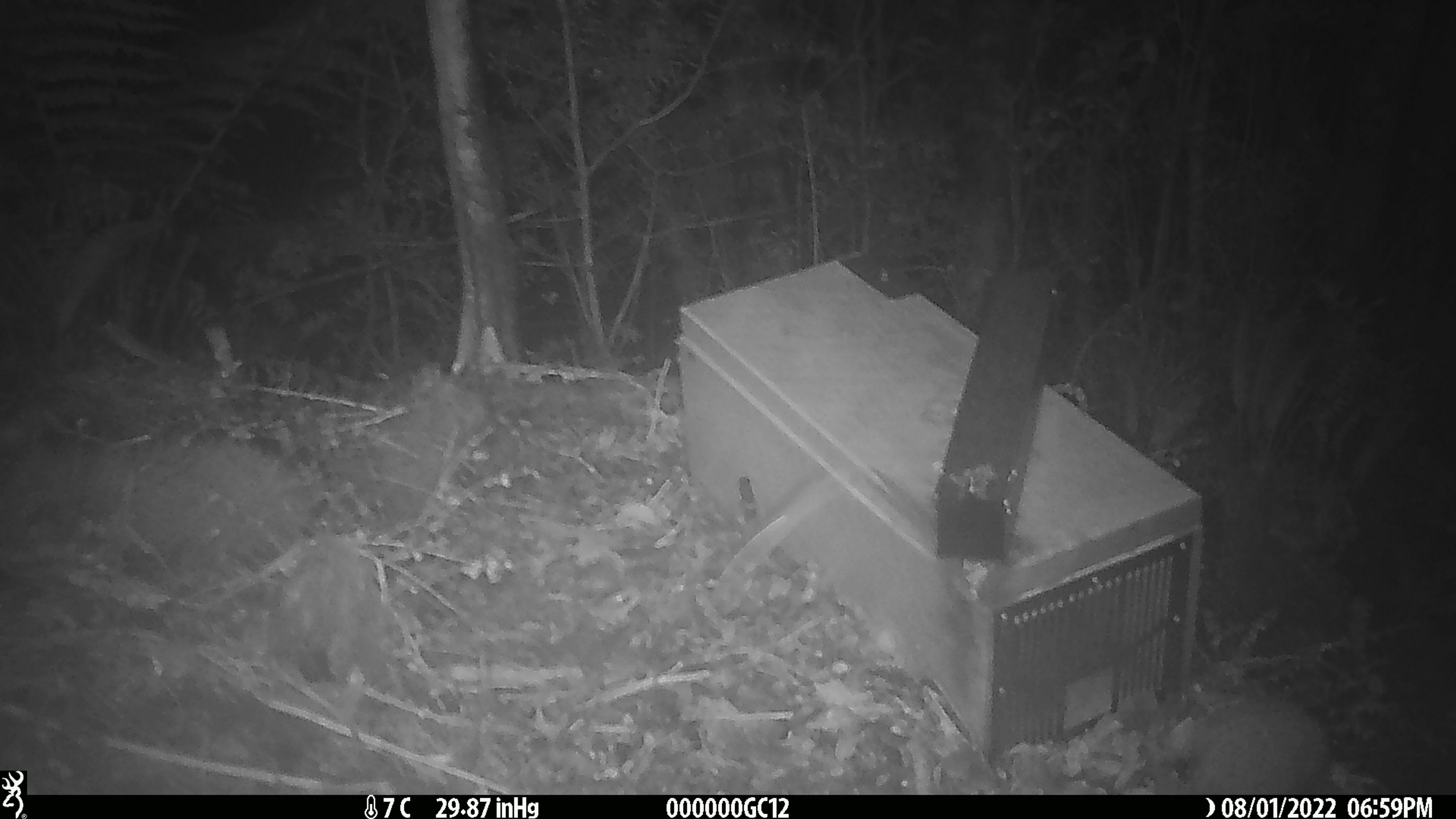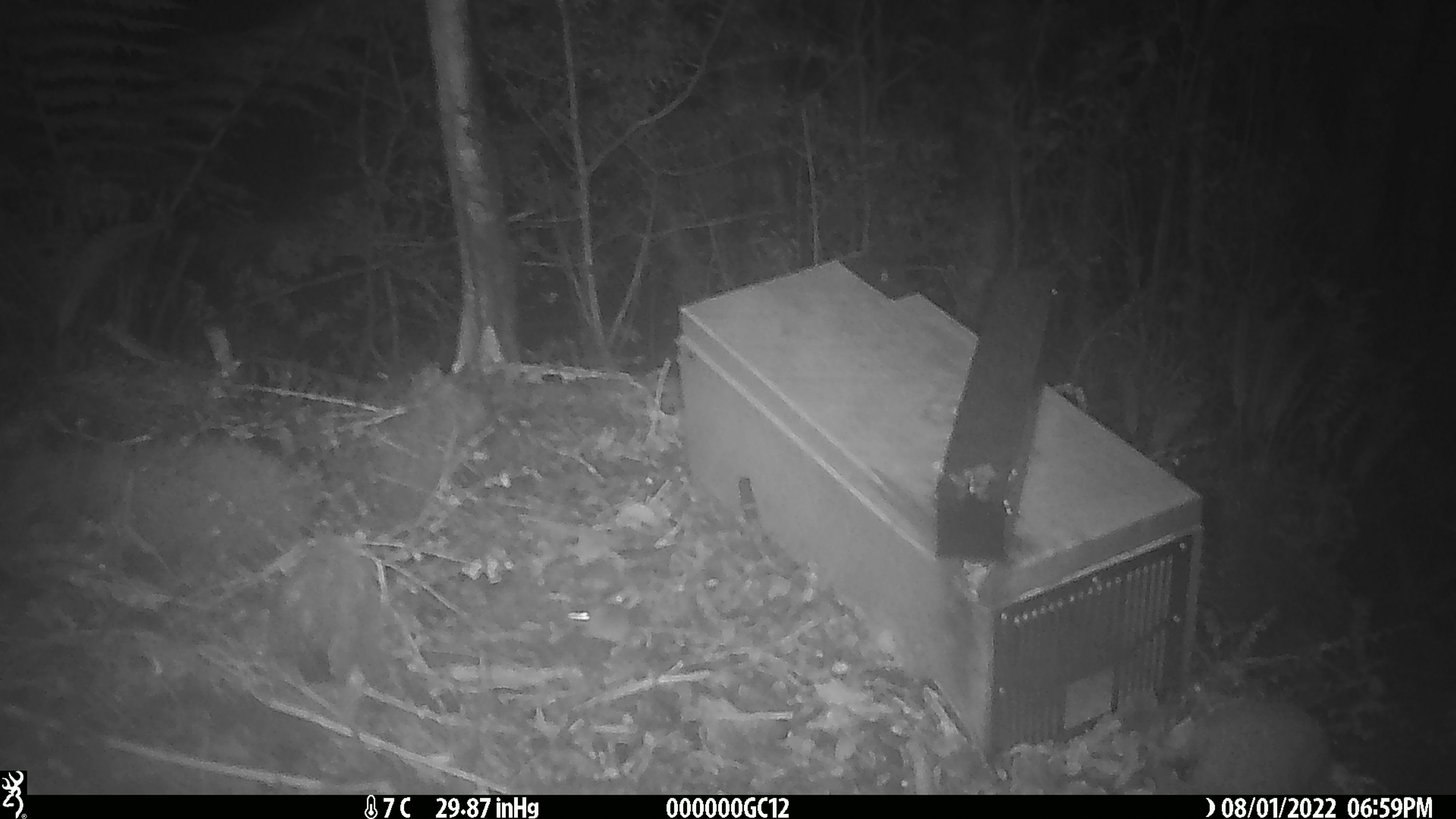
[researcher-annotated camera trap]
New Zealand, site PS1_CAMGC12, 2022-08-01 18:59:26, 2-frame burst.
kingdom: Animalia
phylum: Chordata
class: Mammalia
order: Rodentia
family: Muridae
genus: Mus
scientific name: Mus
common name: mouse